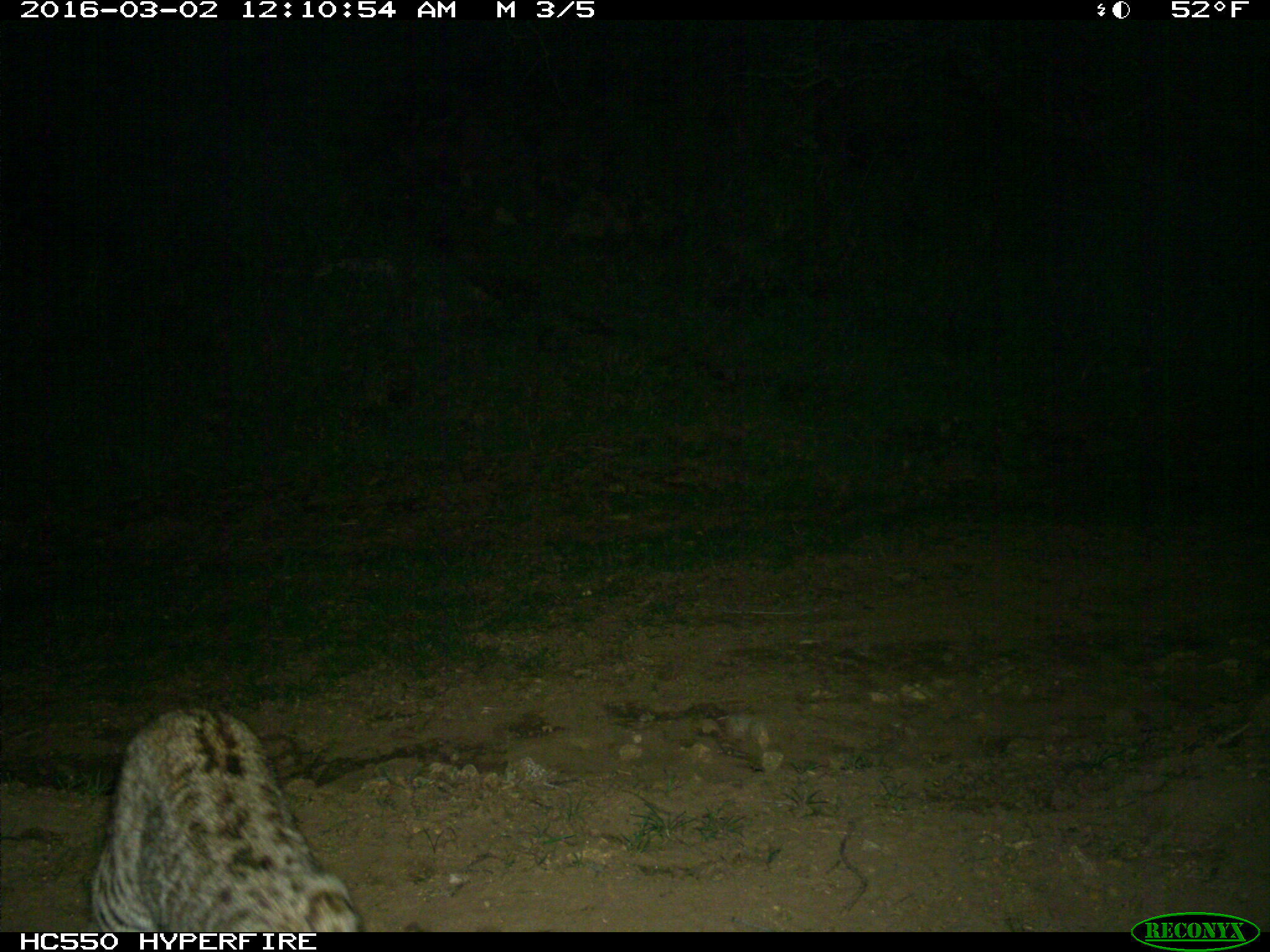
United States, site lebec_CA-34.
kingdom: Animalia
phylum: Chordata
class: Mammalia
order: Carnivora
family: Felidae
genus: Lynx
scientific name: Lynx rufus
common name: bobcat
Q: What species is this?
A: Lynx rufus (bobcat).